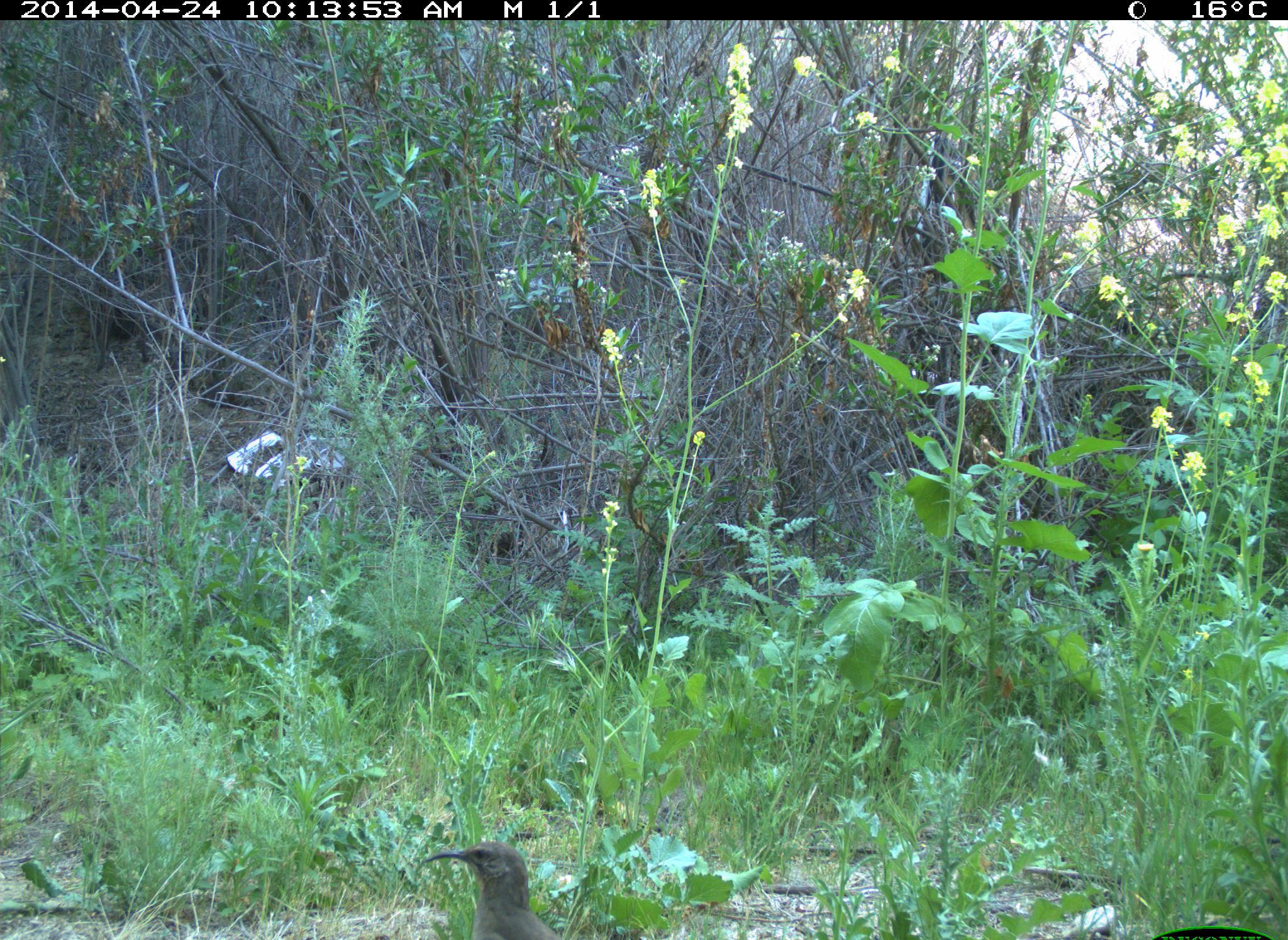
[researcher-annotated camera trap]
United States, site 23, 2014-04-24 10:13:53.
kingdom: Animalia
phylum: Chordata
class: Aves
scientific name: Aves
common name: bird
Bird (Aves).